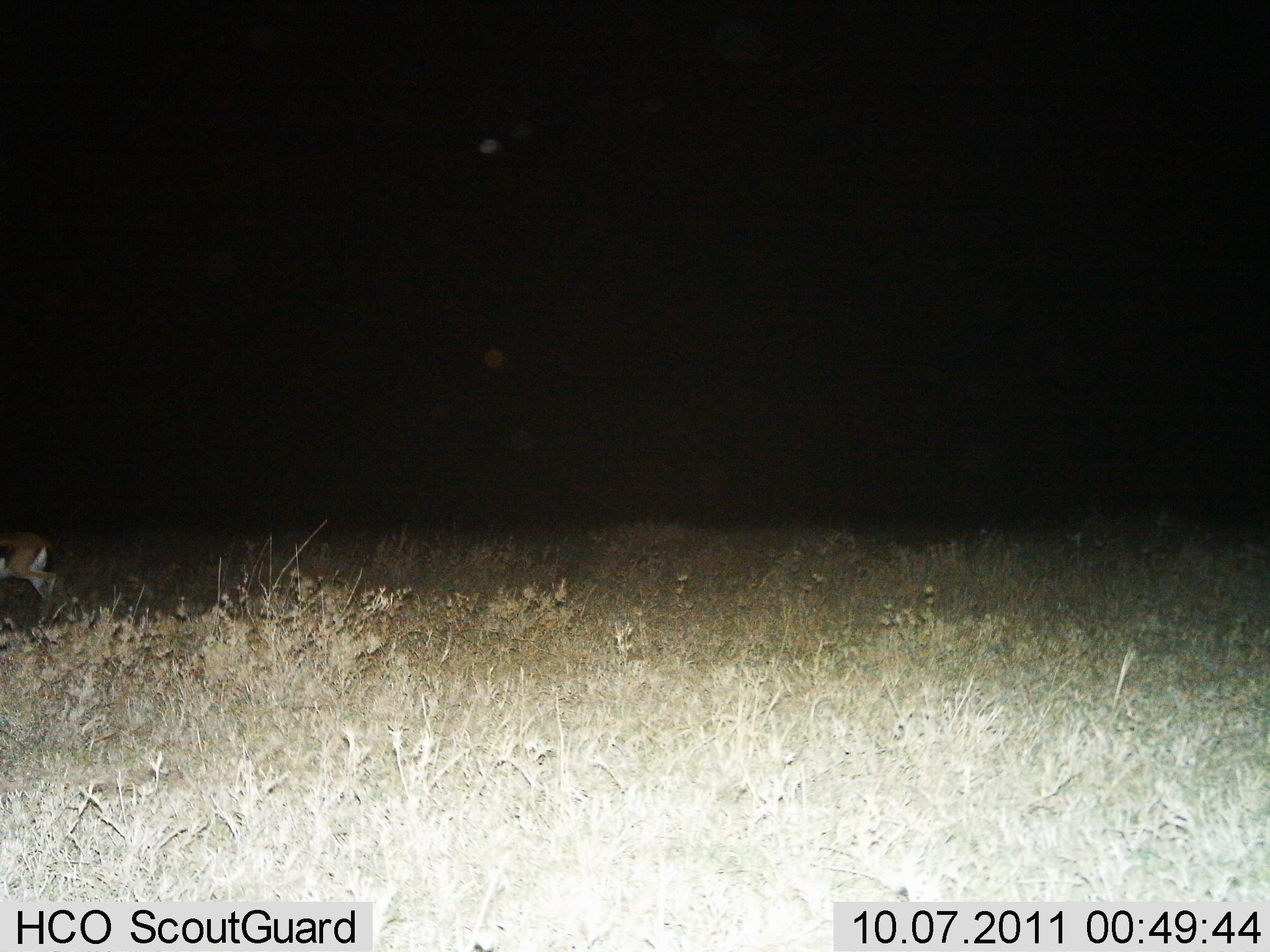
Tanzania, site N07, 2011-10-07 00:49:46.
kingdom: Animalia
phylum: Chordata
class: Mammalia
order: Artiodactyla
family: Bovidae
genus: Eudorcas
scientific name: Eudorcas thomsonii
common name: thomson's gazelle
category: gazellethomsons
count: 1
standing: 18%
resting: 0%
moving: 82%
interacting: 0%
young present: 0%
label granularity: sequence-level